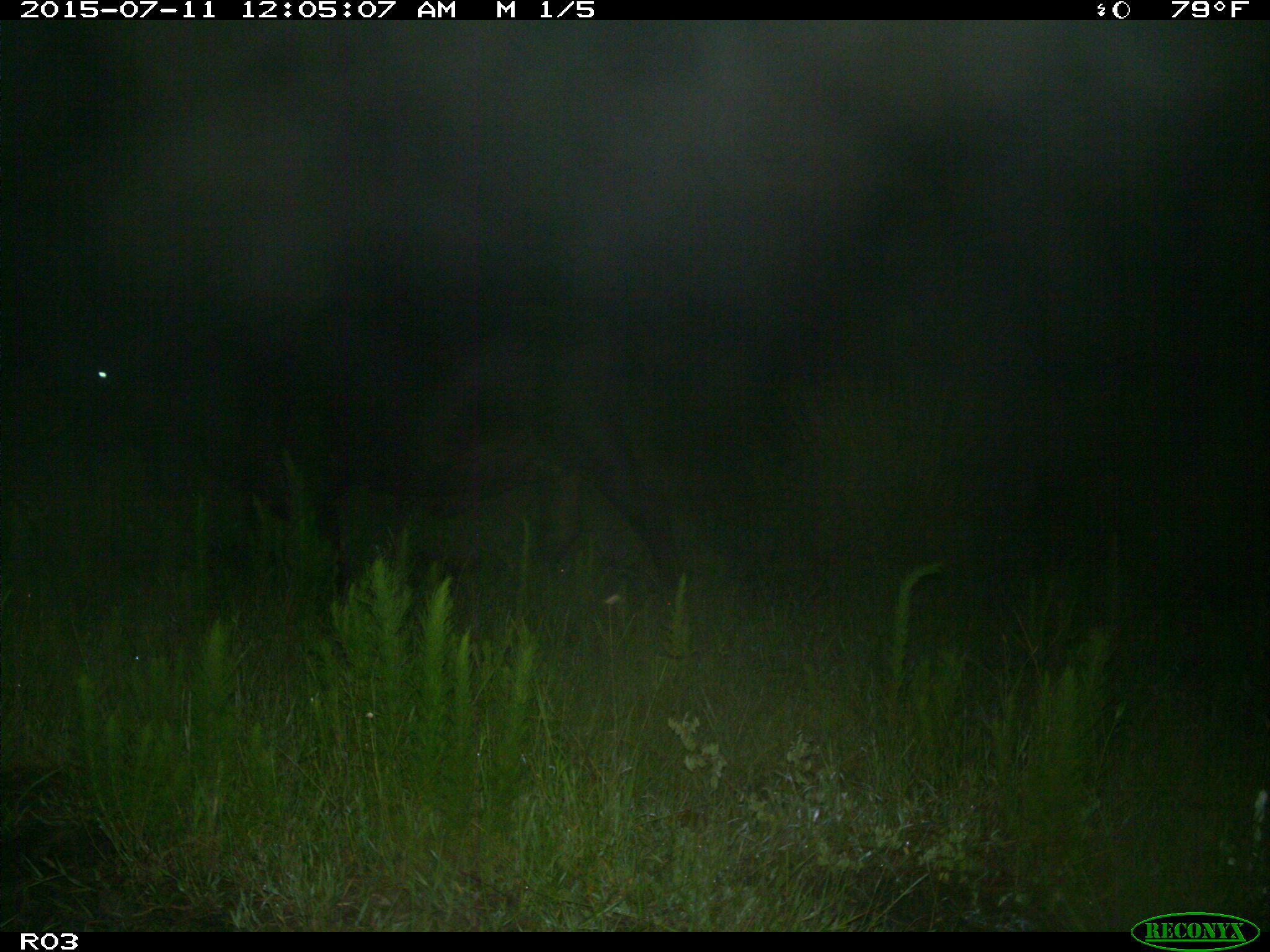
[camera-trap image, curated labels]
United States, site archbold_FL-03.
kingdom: Animalia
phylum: Chordata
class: Mammalia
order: Artiodactyla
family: Bovidae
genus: Bos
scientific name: Bos taurus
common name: domestic cow